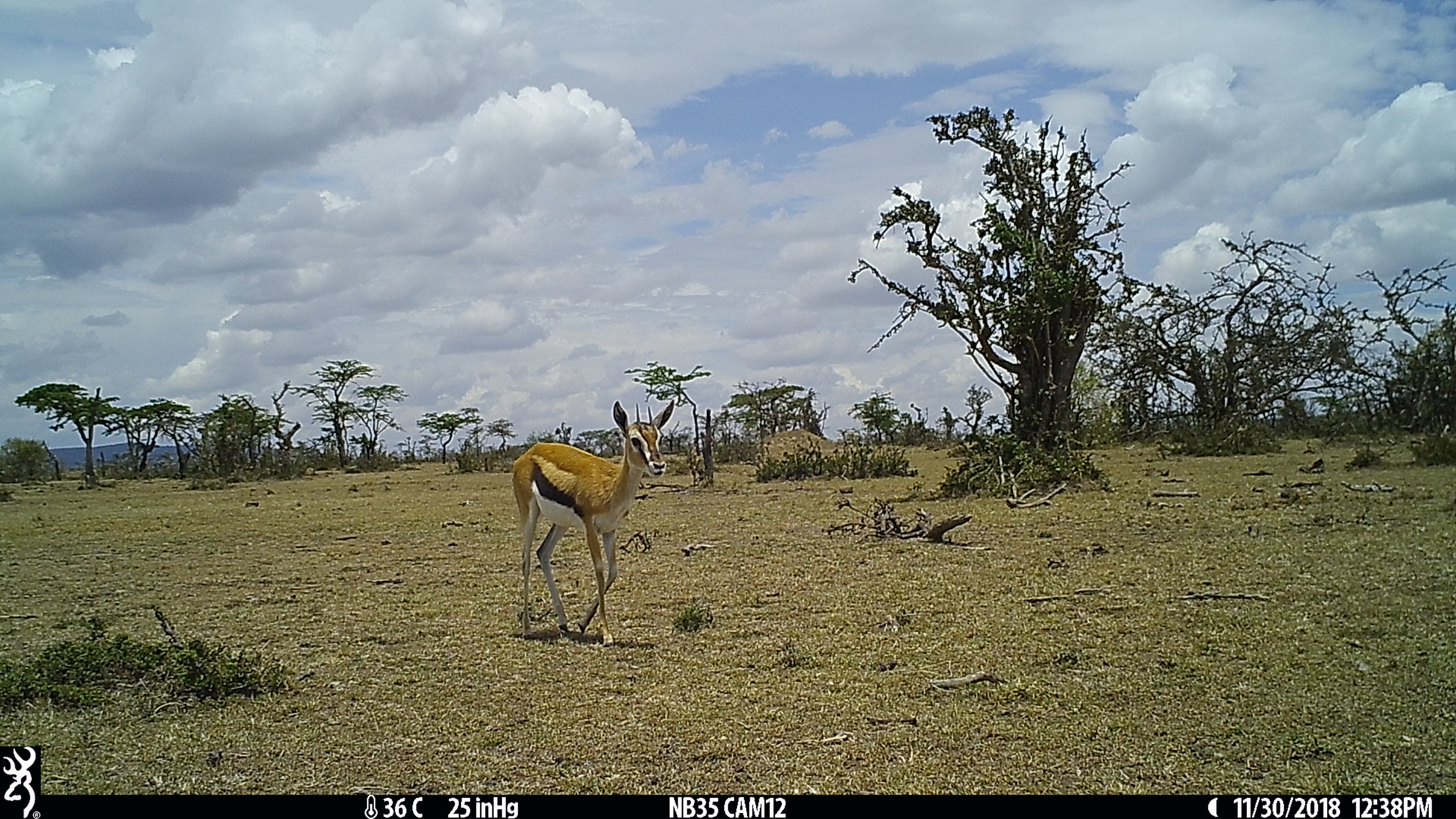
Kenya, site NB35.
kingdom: Animalia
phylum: Chordata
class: Mammalia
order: Artiodactyla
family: Bovidae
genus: Eudorcas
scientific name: Eudorcas thomsonii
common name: thomon's gazelle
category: gazelle thomsons